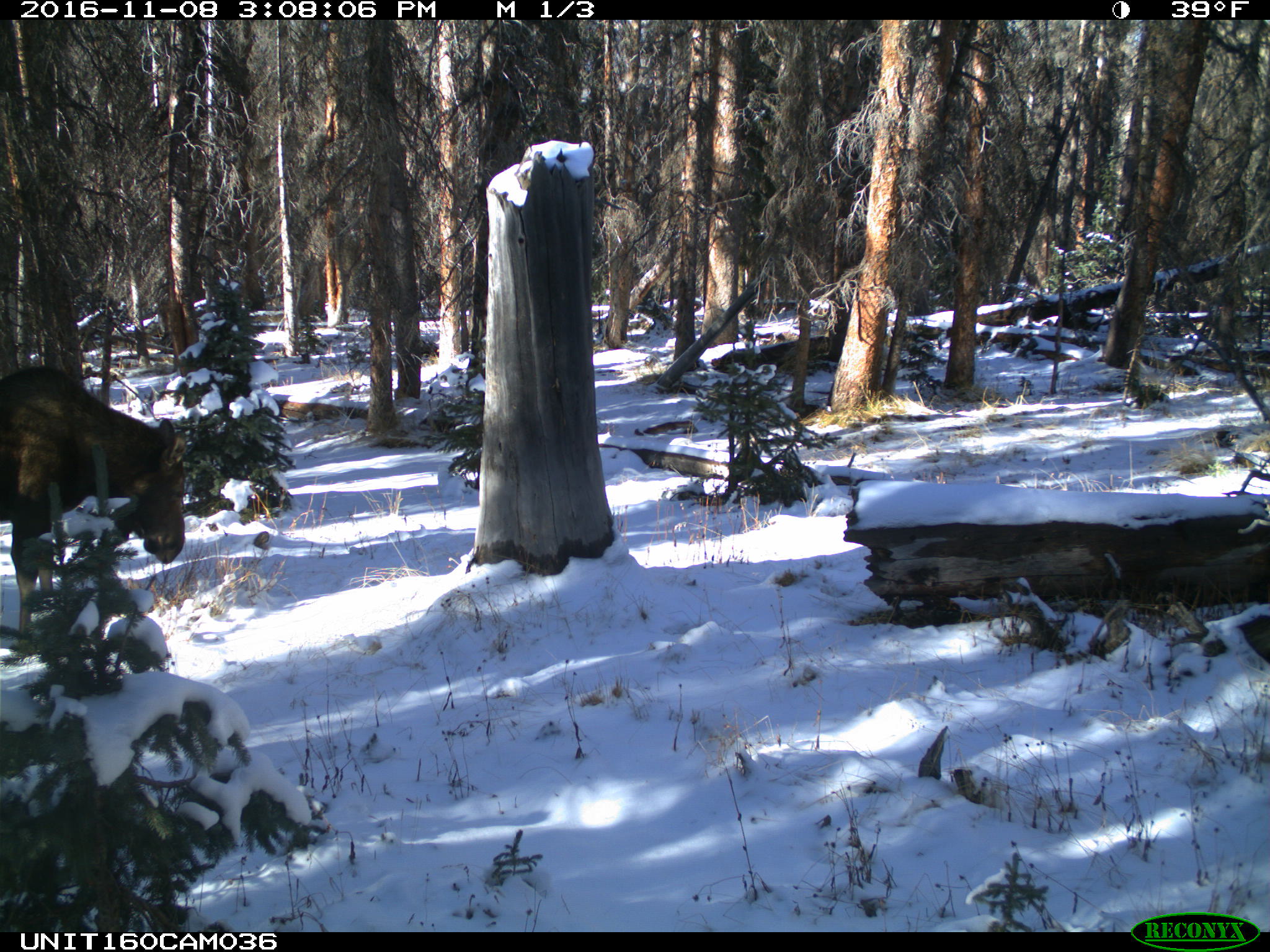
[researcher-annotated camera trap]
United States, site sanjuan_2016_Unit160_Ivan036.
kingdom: Animalia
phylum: Chordata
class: Mammalia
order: Artiodactyla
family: Cervidae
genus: Alces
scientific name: Alces alces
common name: moose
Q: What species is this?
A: Alces alces (moose).